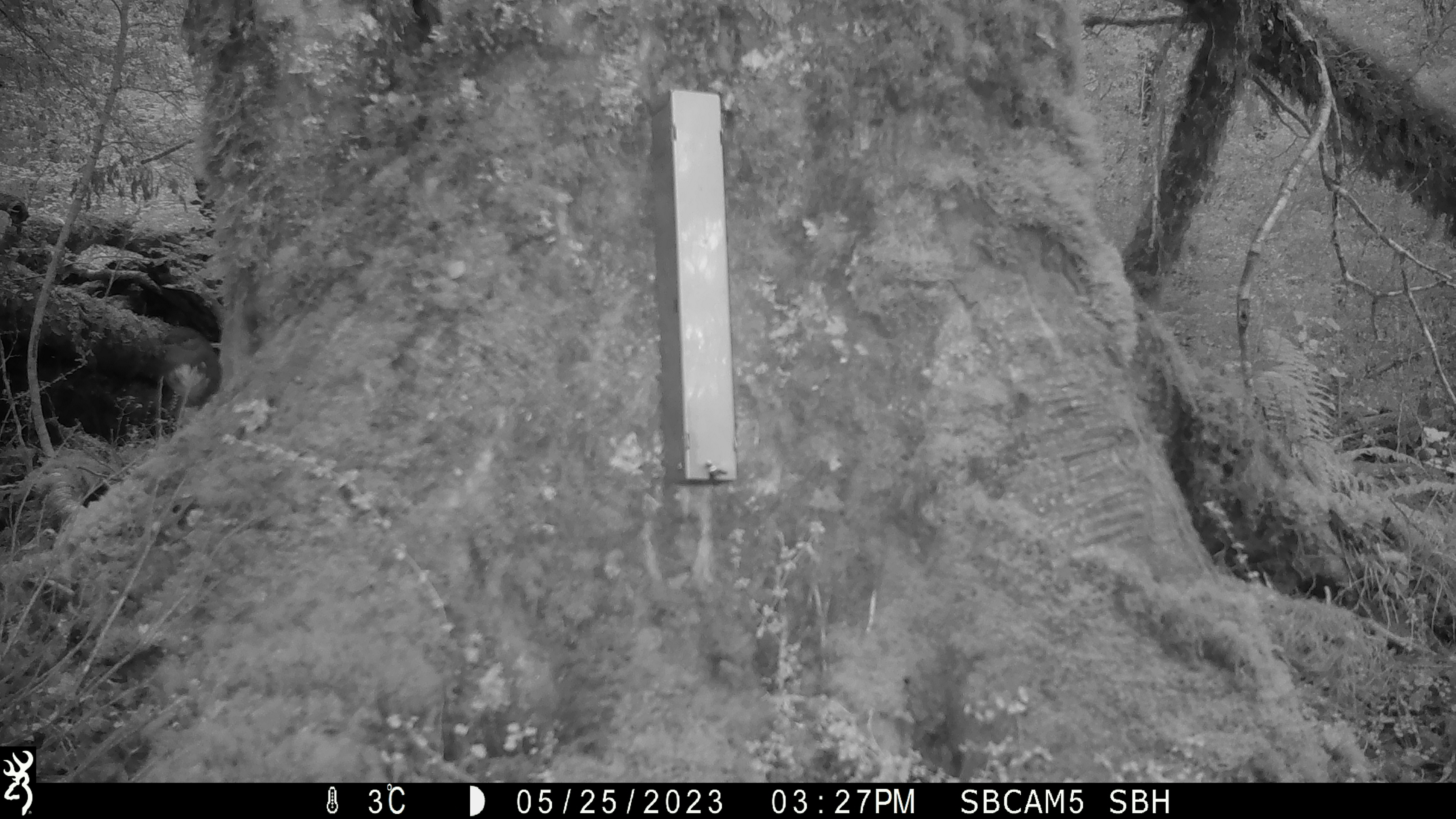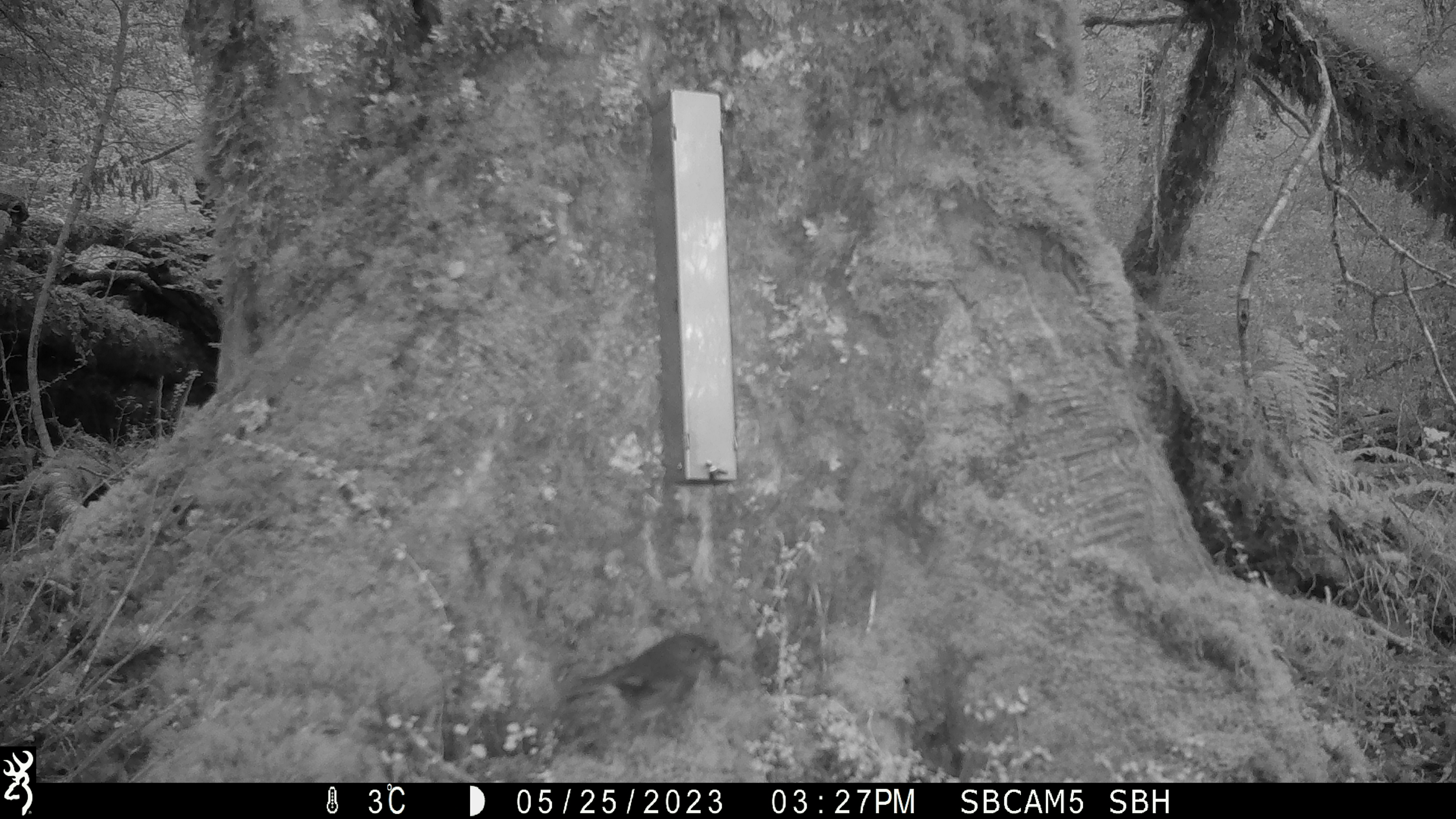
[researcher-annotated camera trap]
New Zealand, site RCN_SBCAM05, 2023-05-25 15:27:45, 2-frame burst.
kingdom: Animalia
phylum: Chordata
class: Aves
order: Passeriformes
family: Petroicidae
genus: Petroica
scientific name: Petroica australis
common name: new zealand robin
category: robin